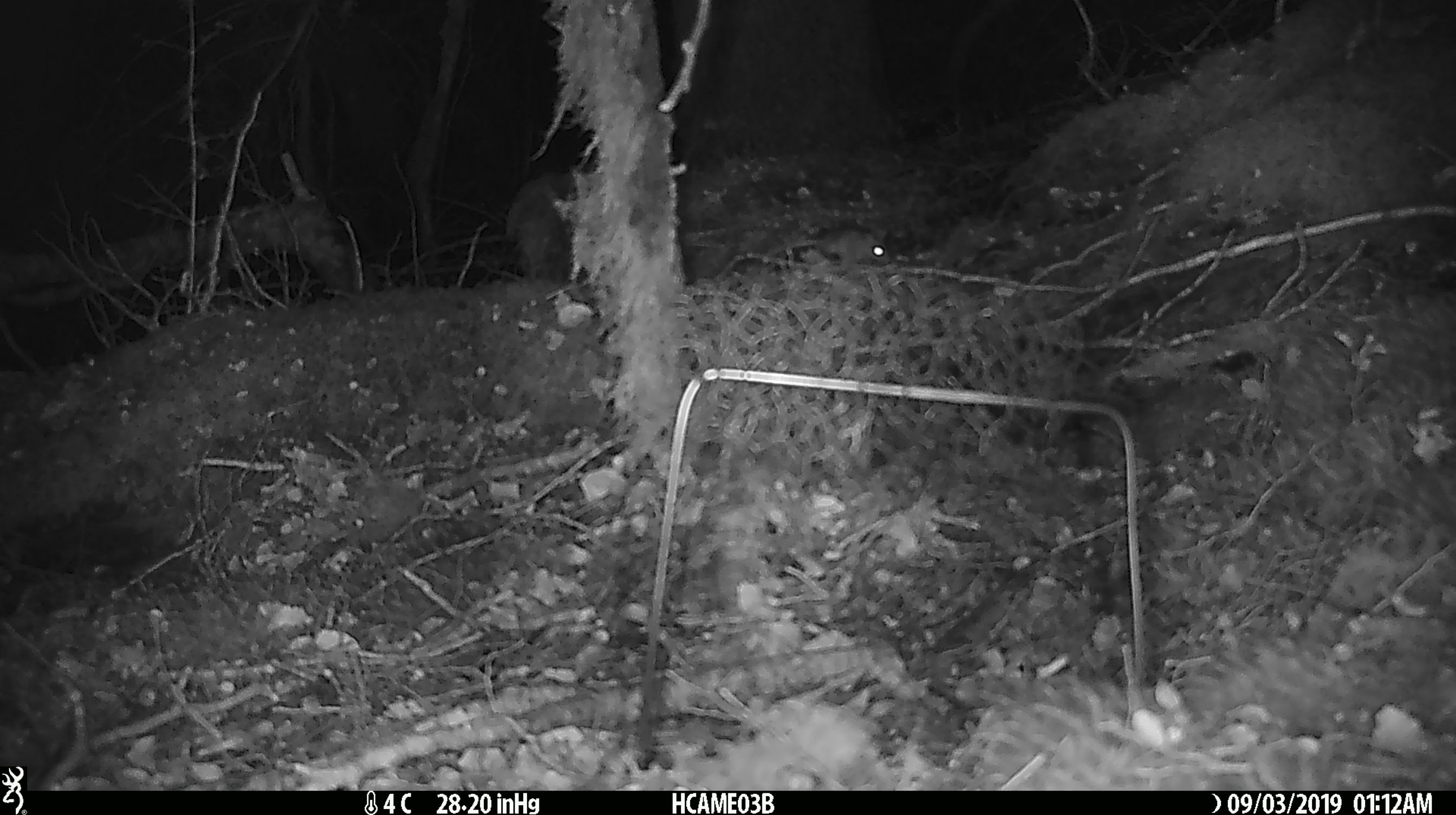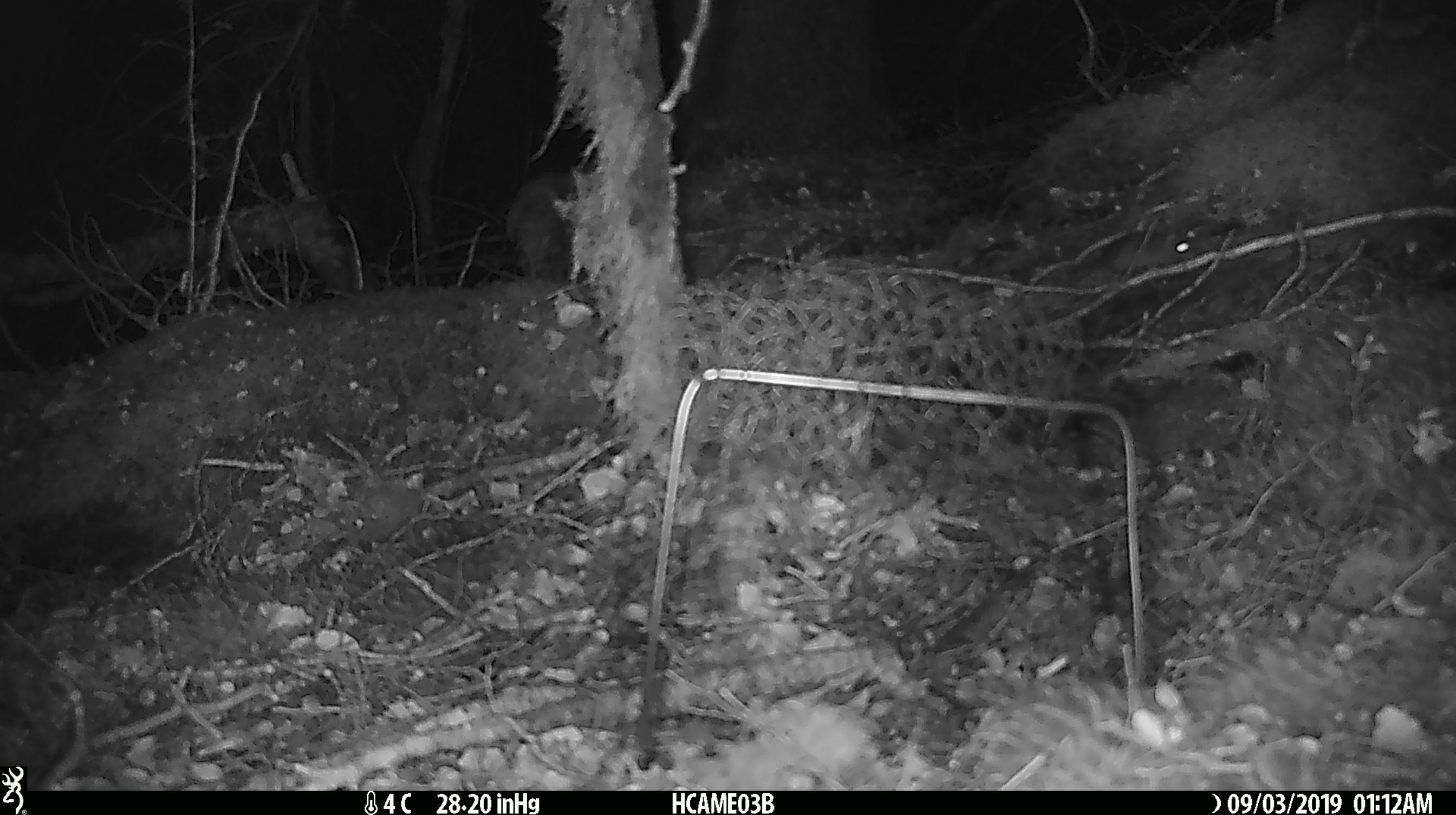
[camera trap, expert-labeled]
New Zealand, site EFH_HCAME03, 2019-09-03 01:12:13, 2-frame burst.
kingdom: Animalia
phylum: Chordata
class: Mammalia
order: Rodentia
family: Muridae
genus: Mus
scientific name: Mus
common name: mouse